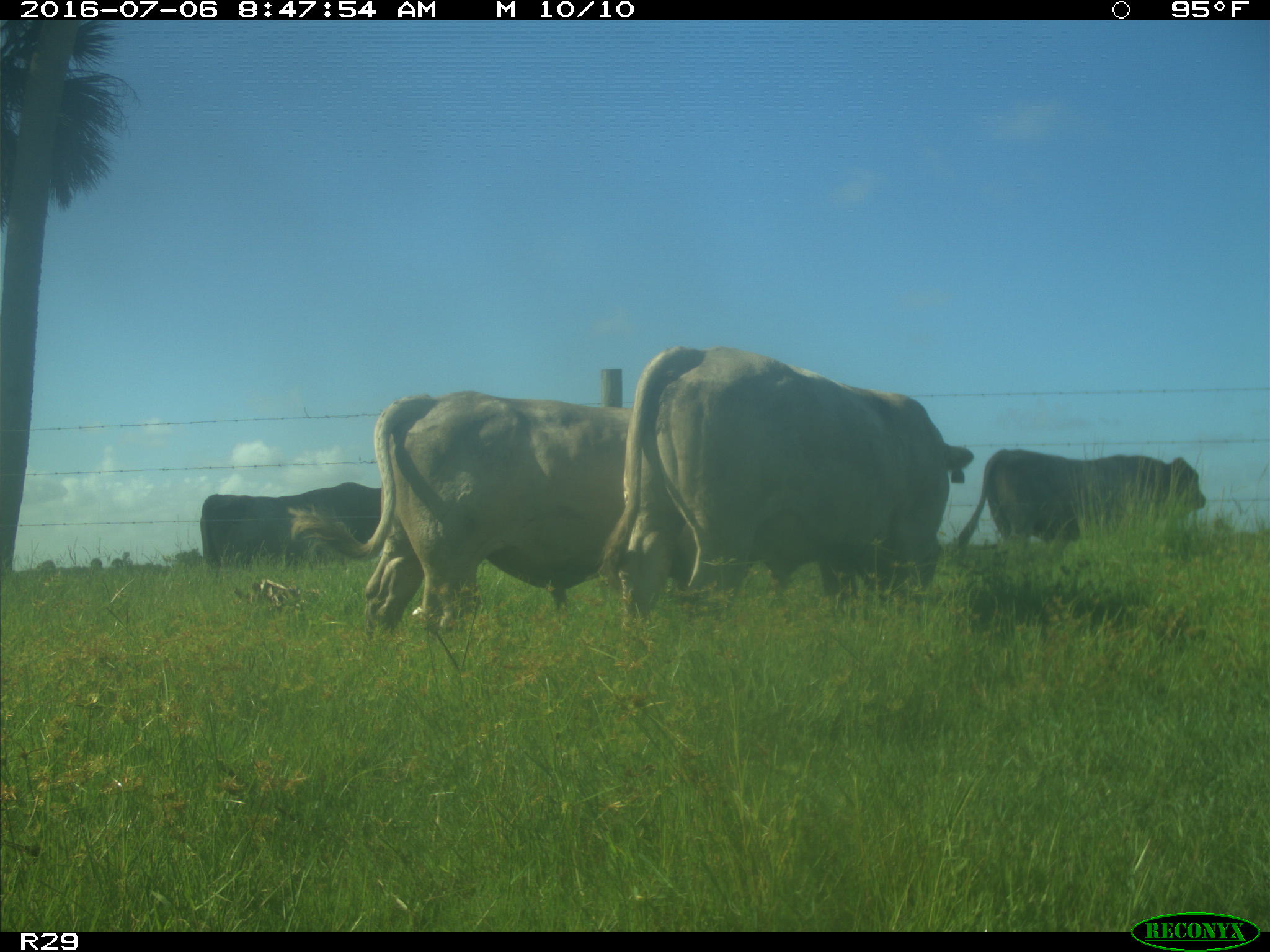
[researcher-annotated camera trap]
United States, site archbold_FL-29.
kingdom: Animalia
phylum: Chordata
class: Mammalia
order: Artiodactyla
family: Bovidae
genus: Bos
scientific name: Bos taurus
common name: domestic cow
Bos taurus (domestic cow).